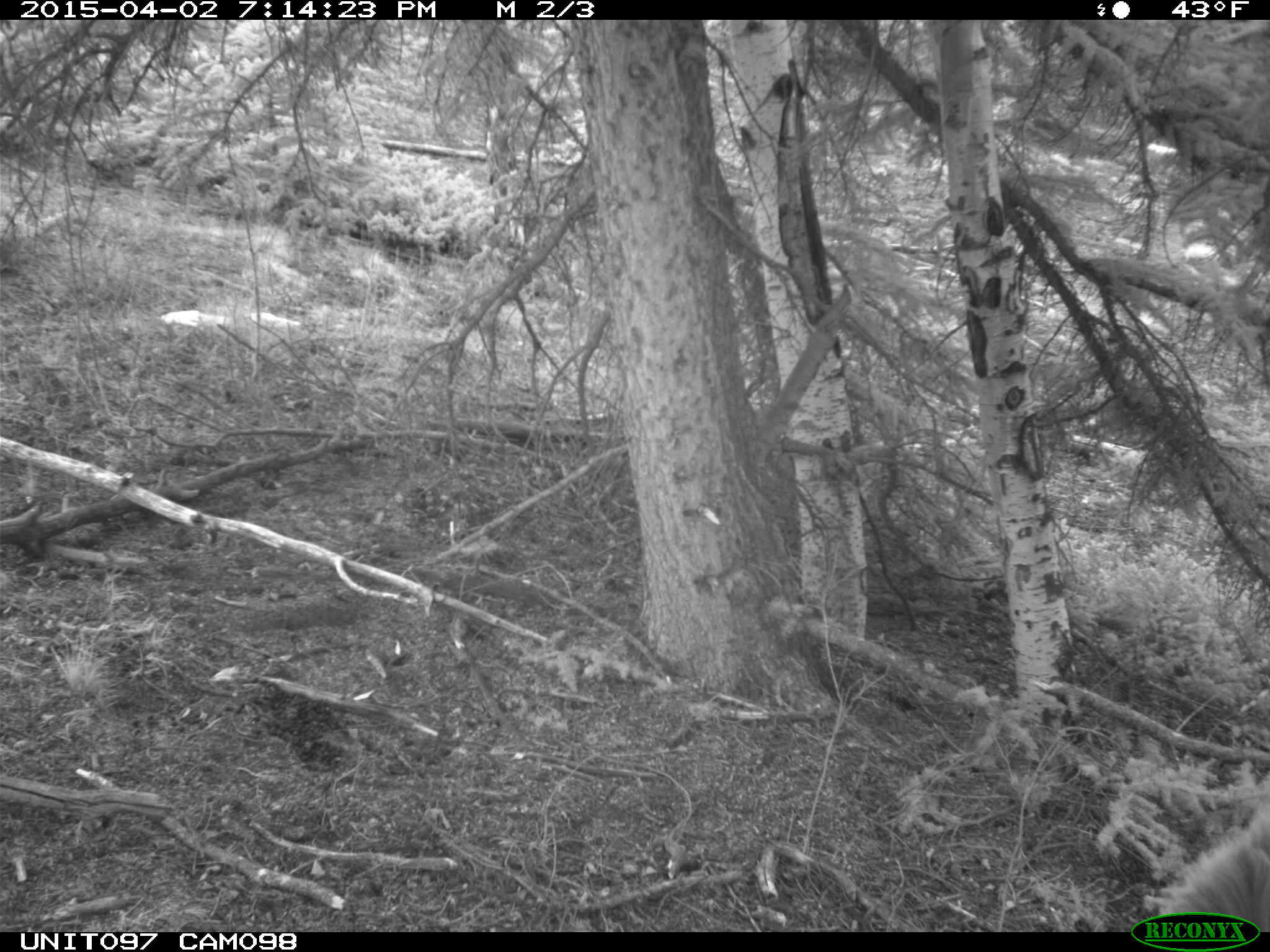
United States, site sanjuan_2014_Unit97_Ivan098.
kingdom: Animalia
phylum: Chordata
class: Mammalia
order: Artiodactyla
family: Cervidae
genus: Cervus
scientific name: Cervus elaphus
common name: red deer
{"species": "Cervus elaphus (red deer)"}